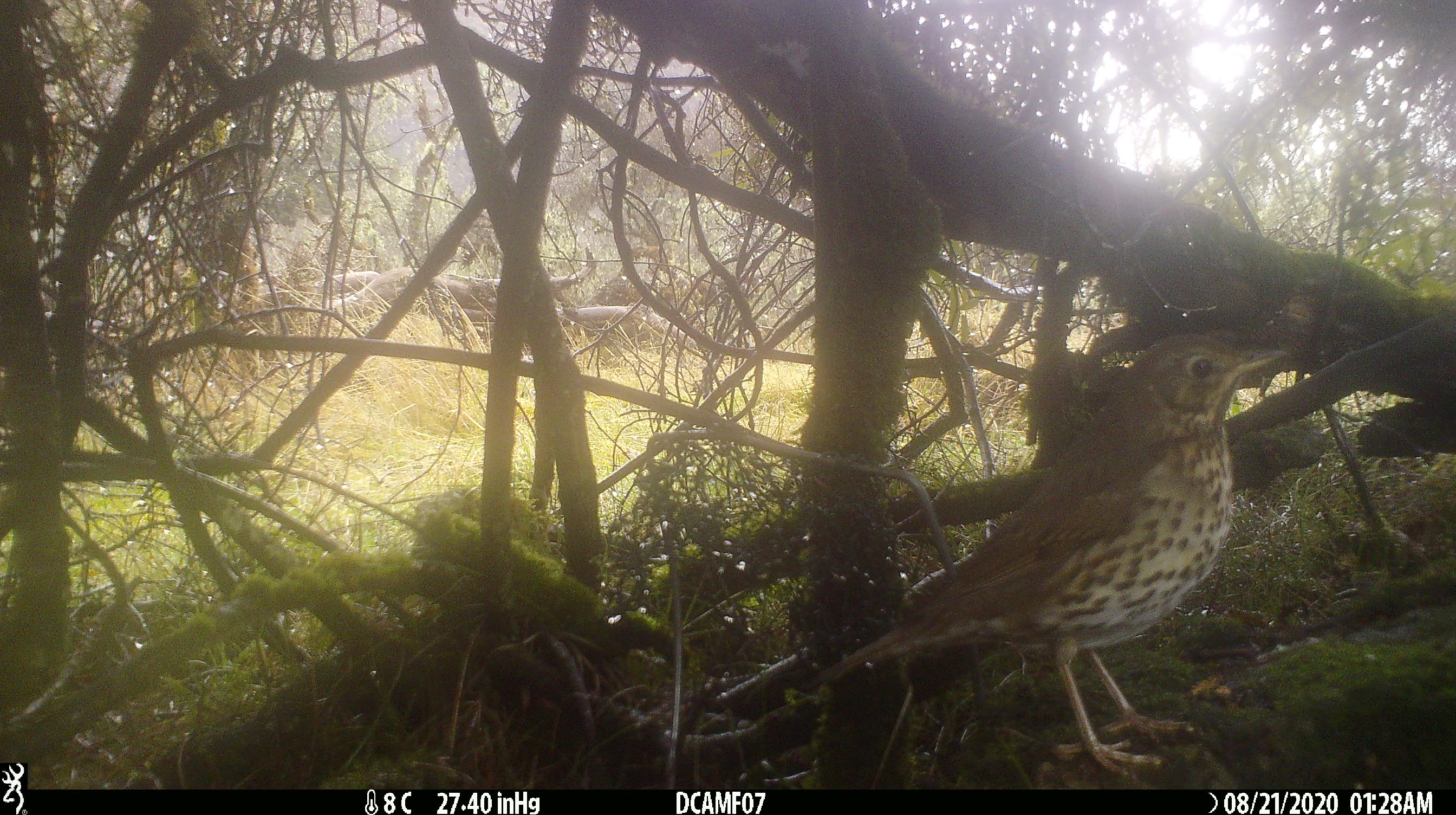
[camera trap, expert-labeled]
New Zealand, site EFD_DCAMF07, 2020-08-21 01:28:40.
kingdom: Animalia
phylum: Chordata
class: Aves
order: Passeriformes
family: Turdidae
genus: Turdus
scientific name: Turdus philomelos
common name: song thrush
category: thrush